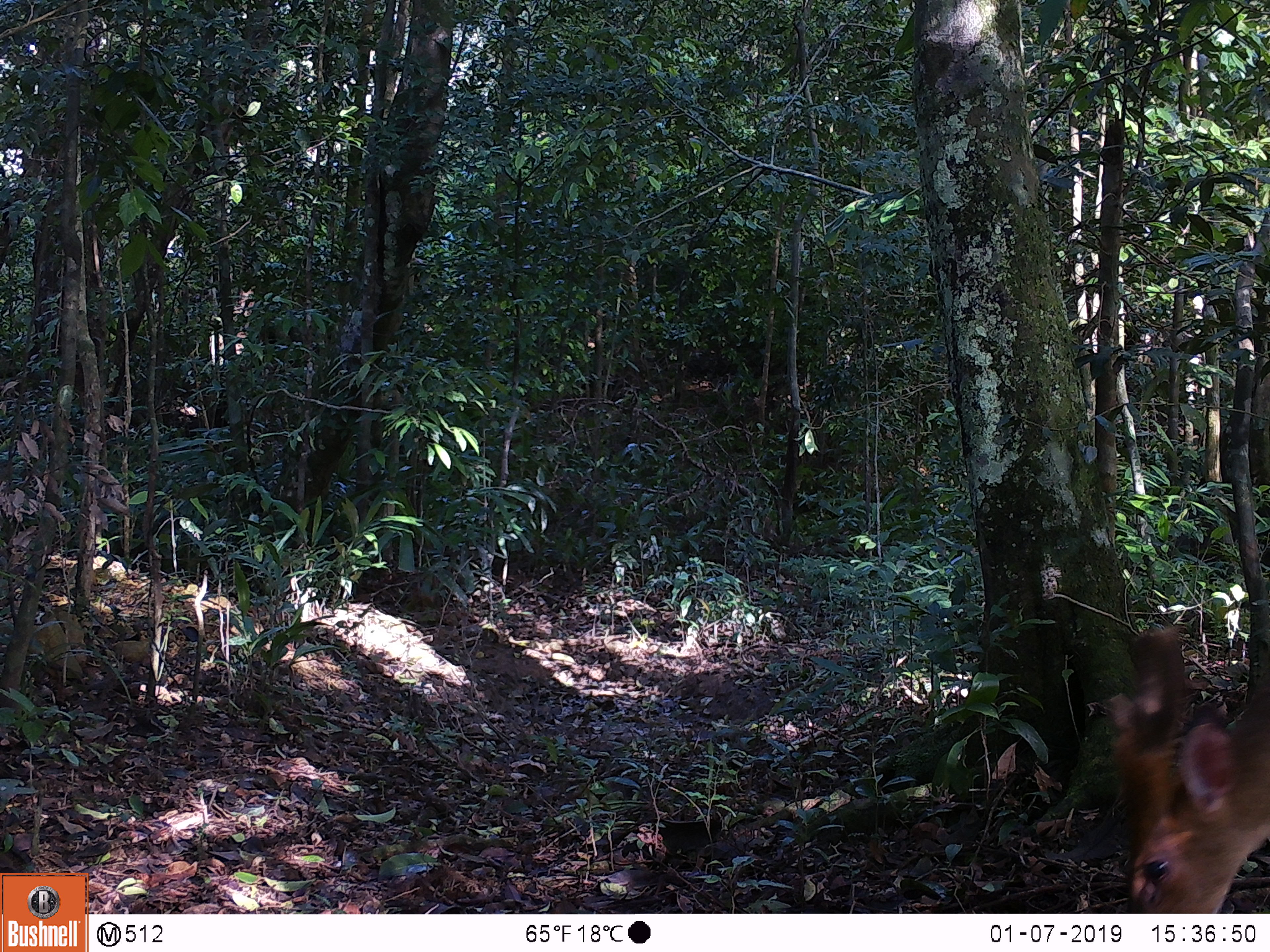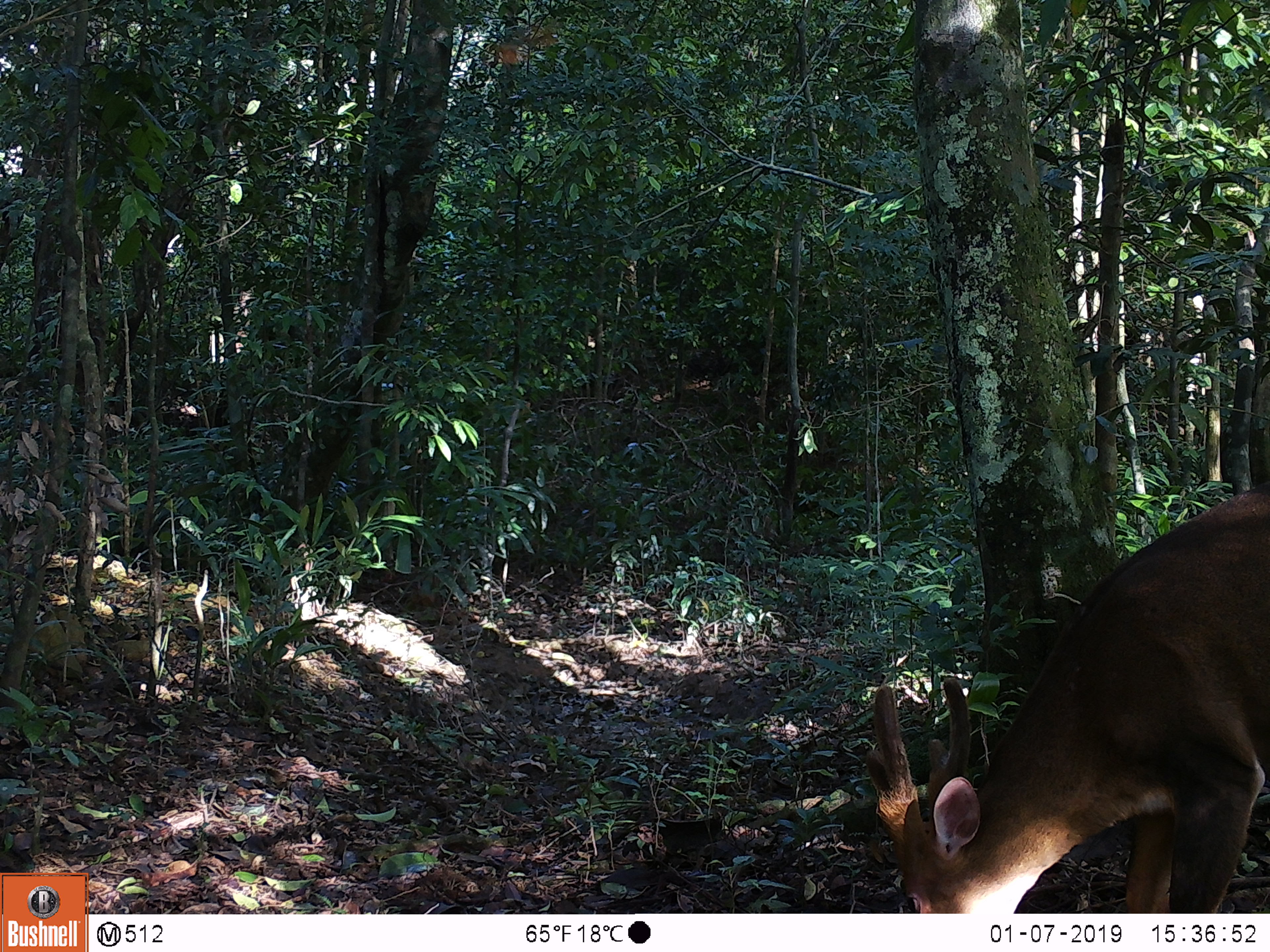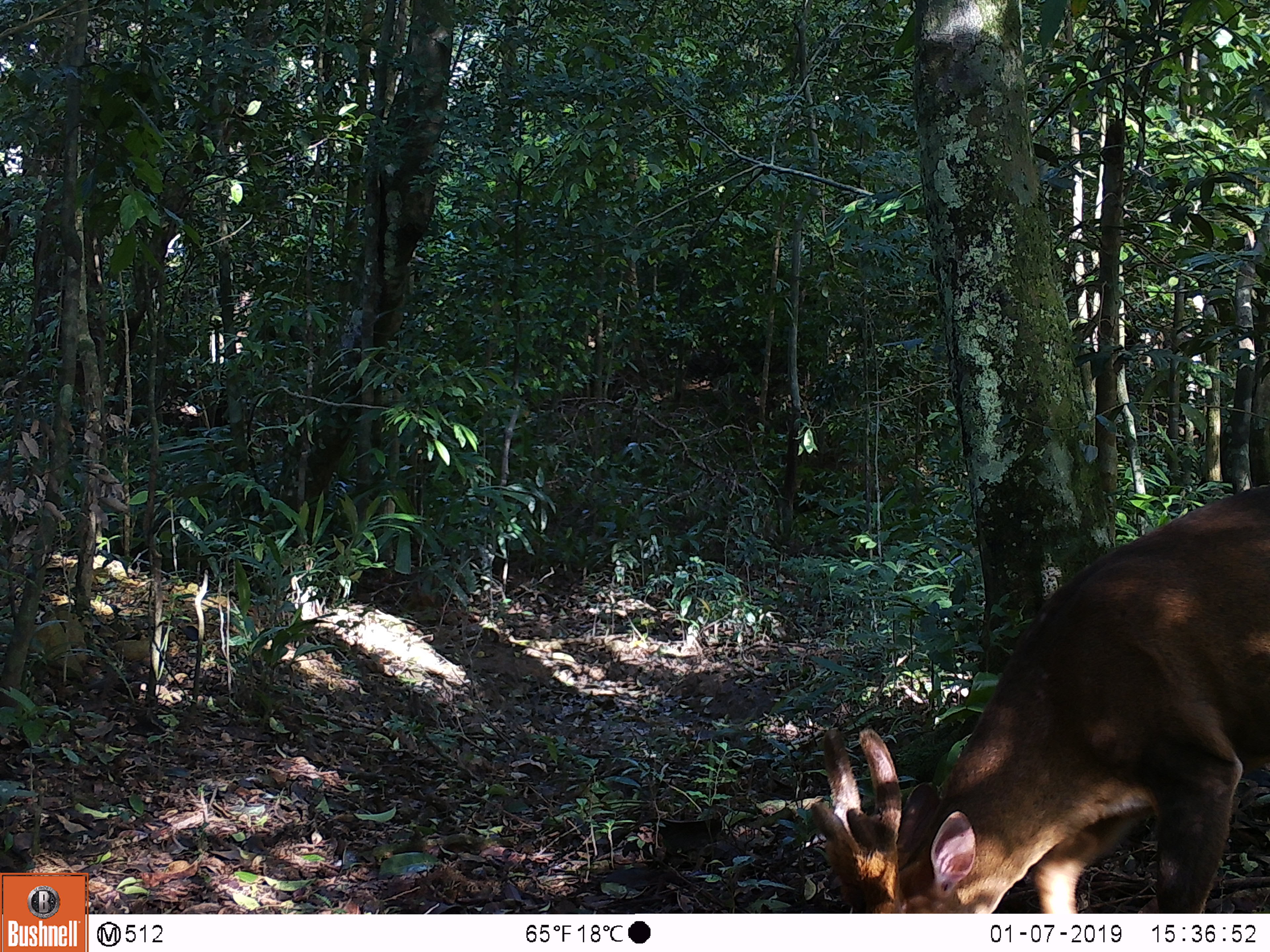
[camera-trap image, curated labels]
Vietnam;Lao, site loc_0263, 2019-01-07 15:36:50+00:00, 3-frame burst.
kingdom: Animalia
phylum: Chordata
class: Mammalia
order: Artiodactyla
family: Cervidae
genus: Muntiacus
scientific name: Muntiacus vuquangensis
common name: large-antlered muntjac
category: large antlered muntjac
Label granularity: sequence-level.